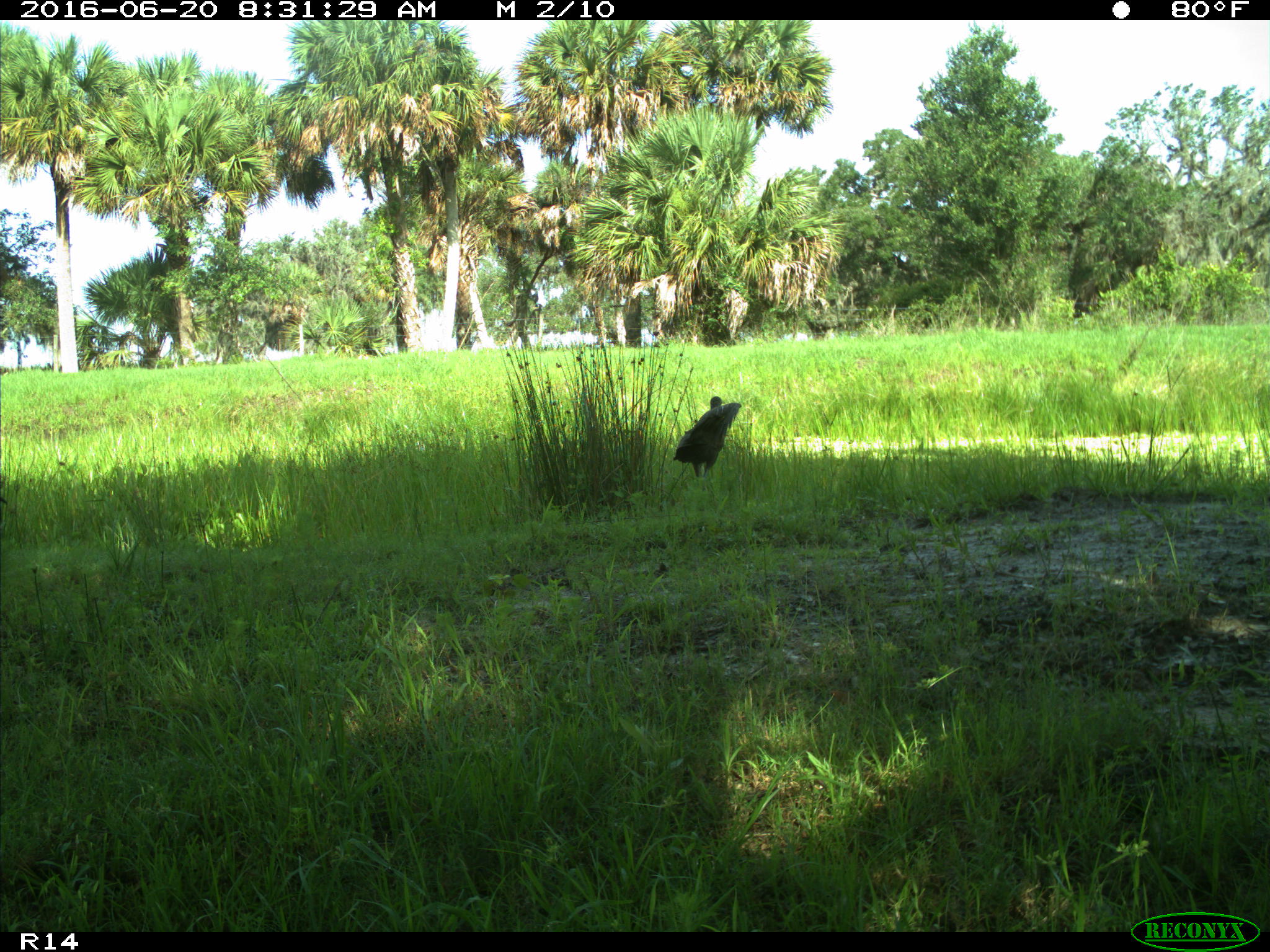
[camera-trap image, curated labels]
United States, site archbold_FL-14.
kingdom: Animalia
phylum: Chordata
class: Aves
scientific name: Aves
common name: birds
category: unidentified bird